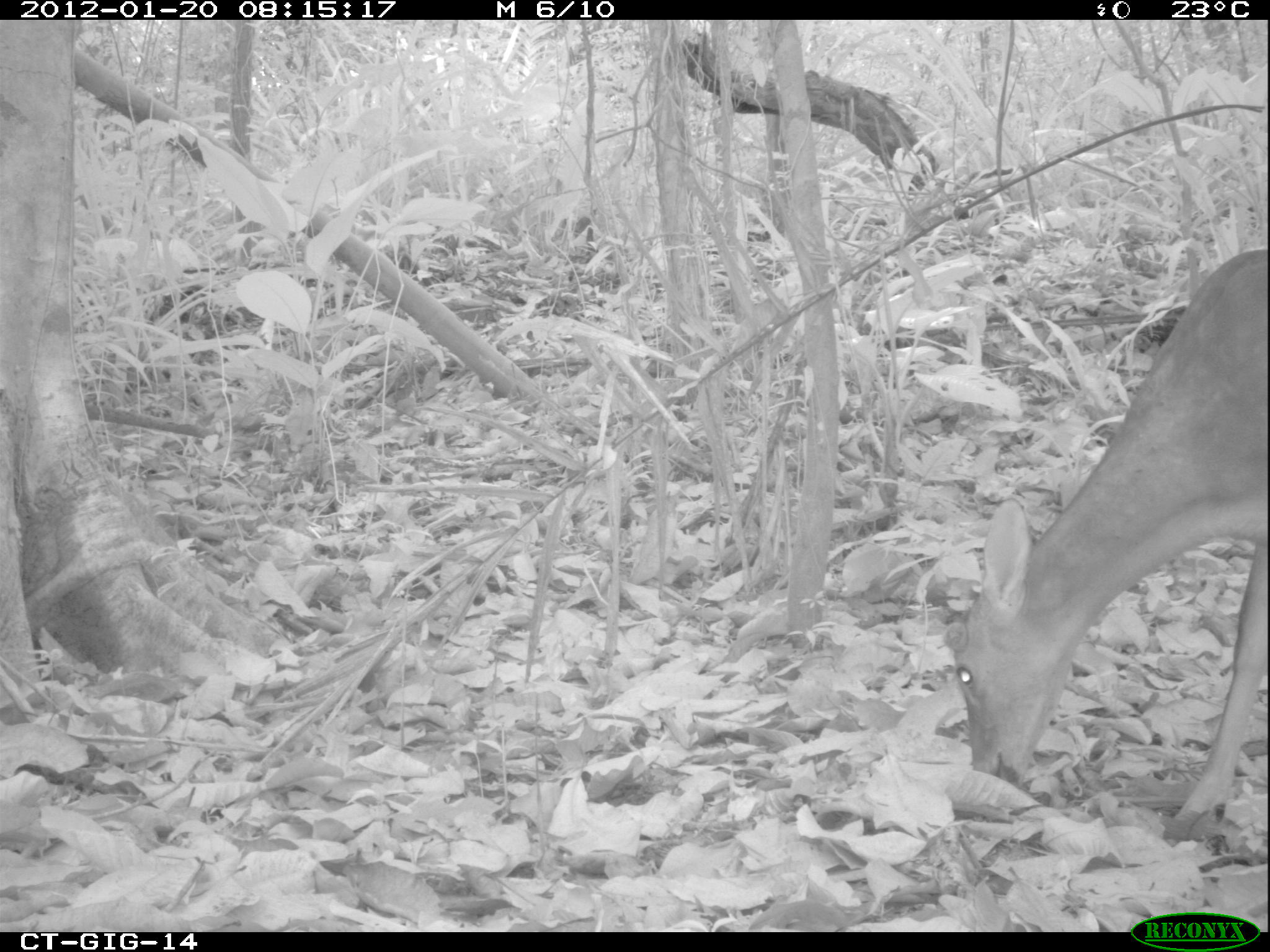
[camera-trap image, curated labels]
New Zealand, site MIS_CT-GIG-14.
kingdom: Animalia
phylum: Chordata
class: Mammalia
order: Artiodactyla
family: Cervidae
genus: Odocoileus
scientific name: Odocoileus virginianus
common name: white-tailed deer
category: white tailed deer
White tailed deer (white-tailed deer) (Odocoileus virginianus).